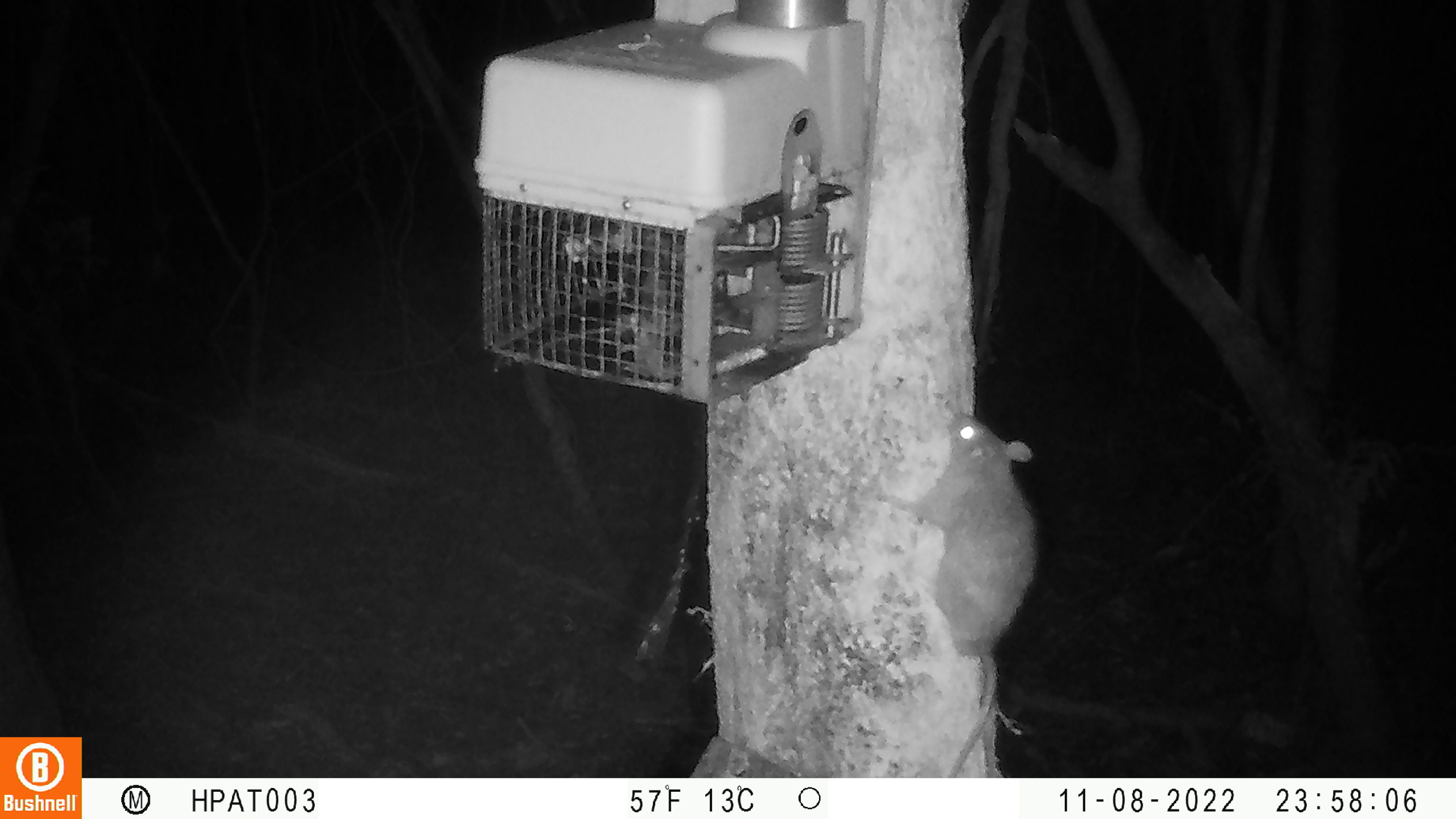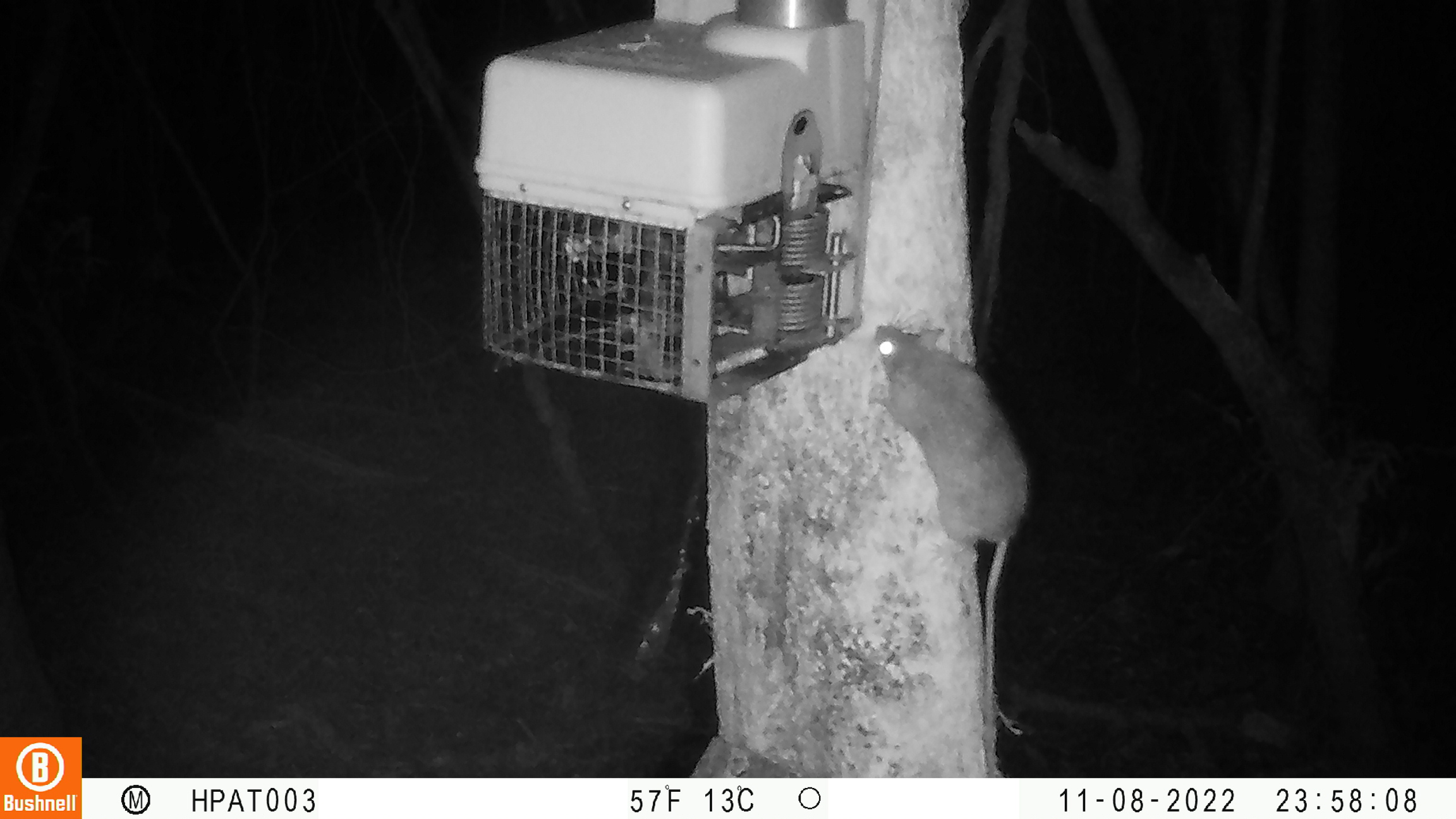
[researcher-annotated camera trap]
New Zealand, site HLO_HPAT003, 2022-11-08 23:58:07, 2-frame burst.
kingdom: Animalia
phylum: Chordata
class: Mammalia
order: Rodentia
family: Muridae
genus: Rattus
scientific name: Rattus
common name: rat